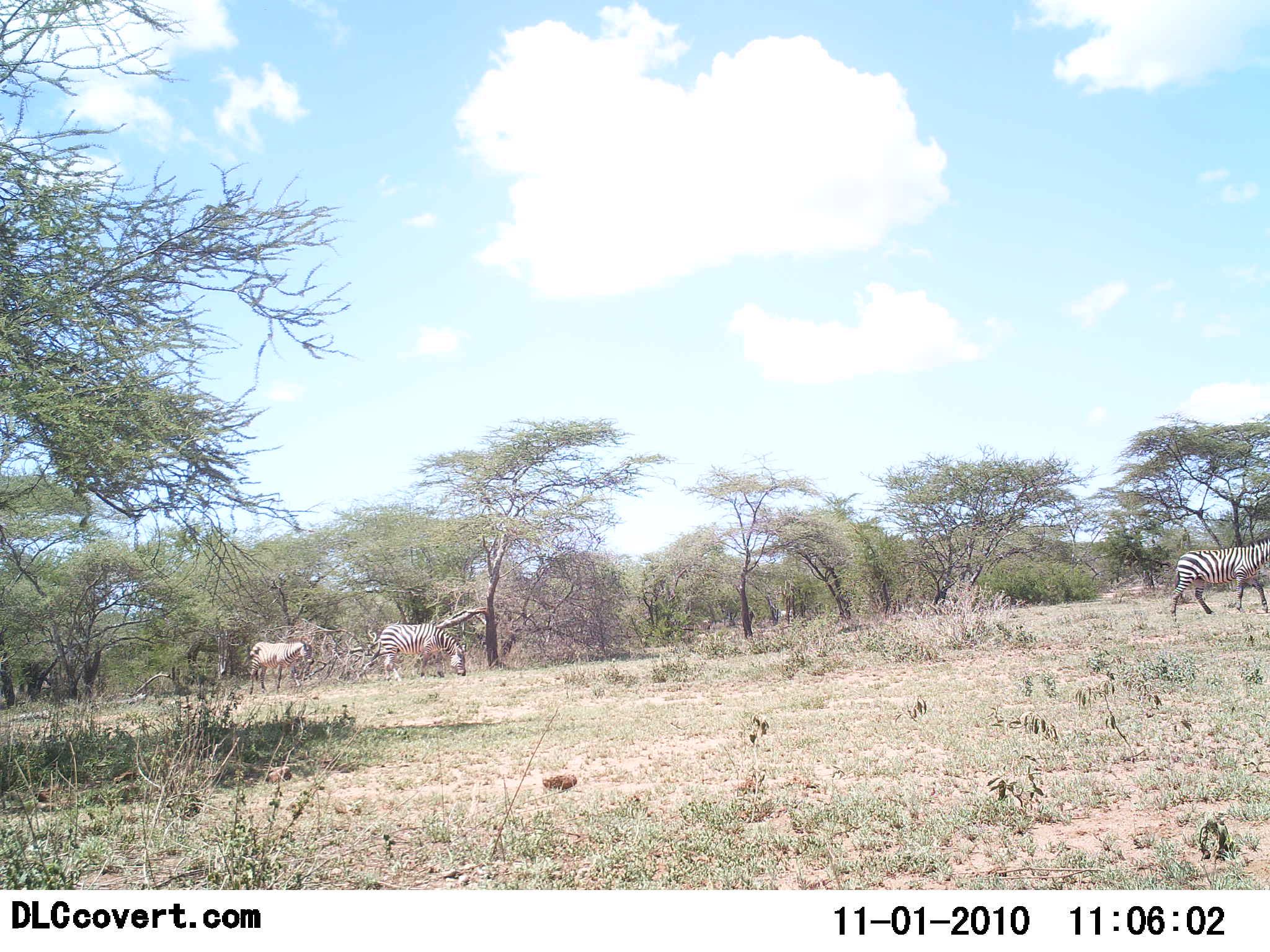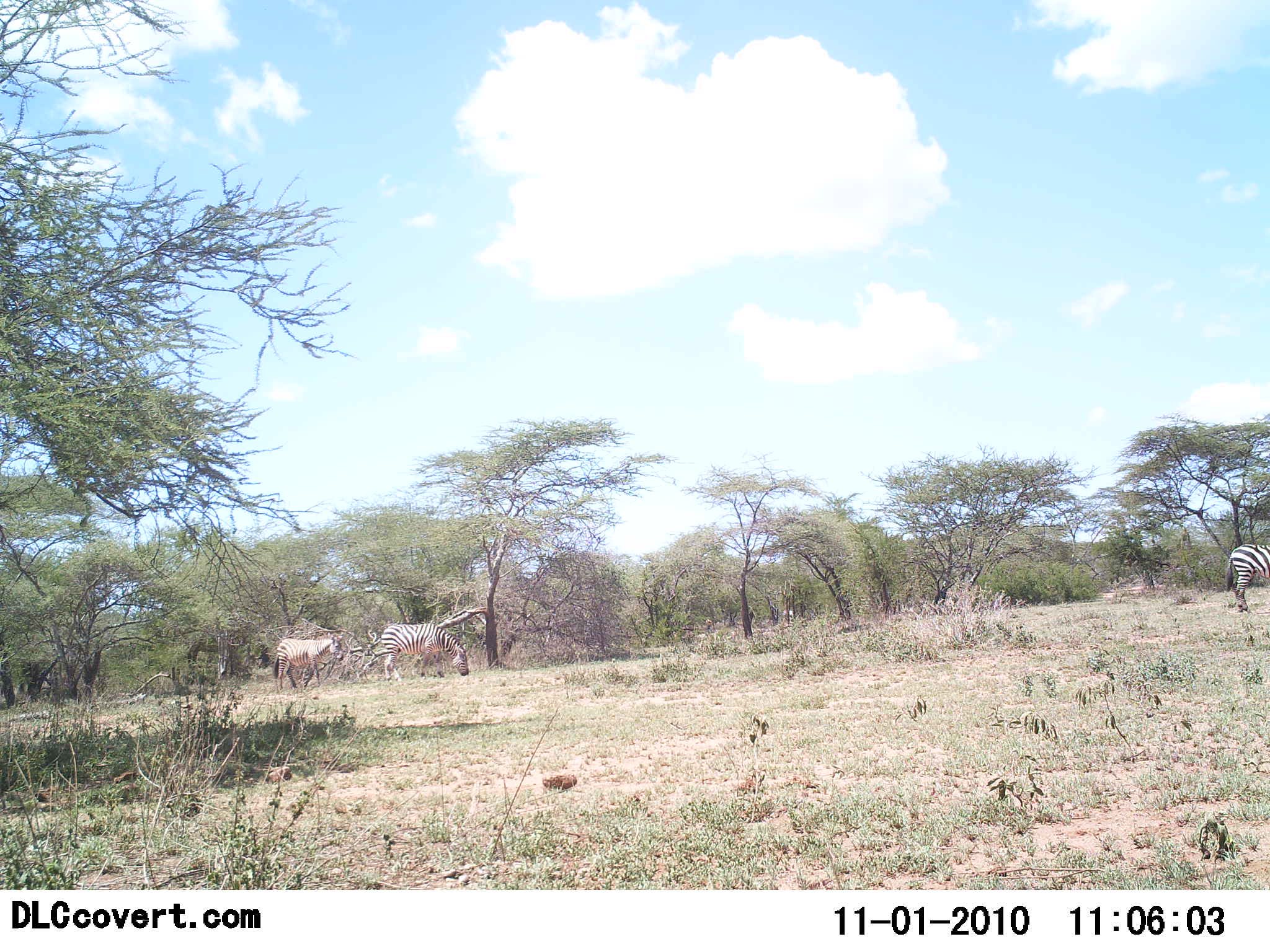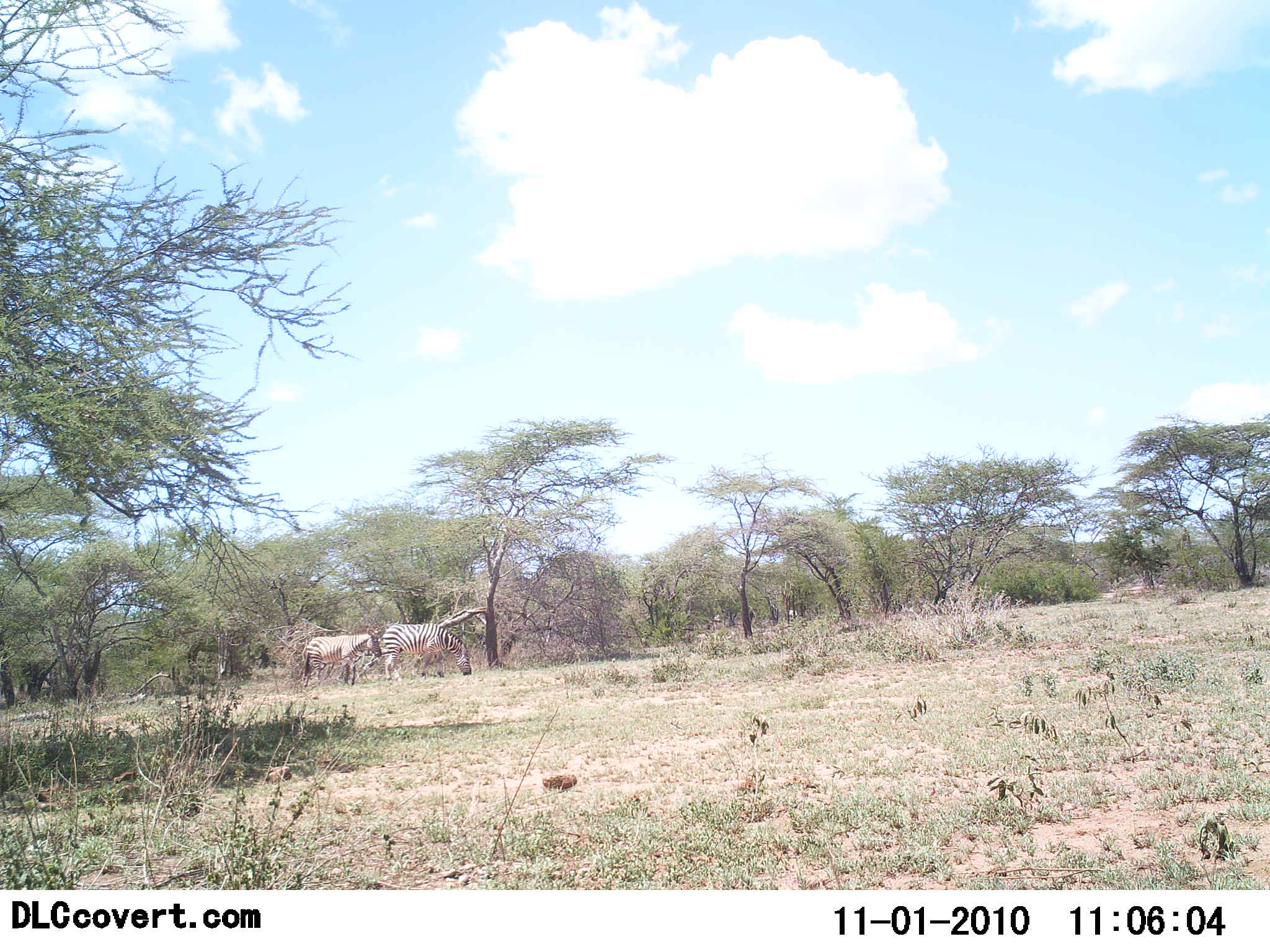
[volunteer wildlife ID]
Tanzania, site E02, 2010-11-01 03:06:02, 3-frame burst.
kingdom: Animalia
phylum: Chordata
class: Mammalia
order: Perissodactyla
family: Equidae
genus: Equus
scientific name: Equus quagga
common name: plains zebra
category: zebra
Zebra (plains zebra) (Equus quagga), count 3. Behavior (volunteer vote fractions): standing 17%, resting 0%, moving 78%, interacting 0%. Young present (vote fraction): 0%. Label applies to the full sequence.